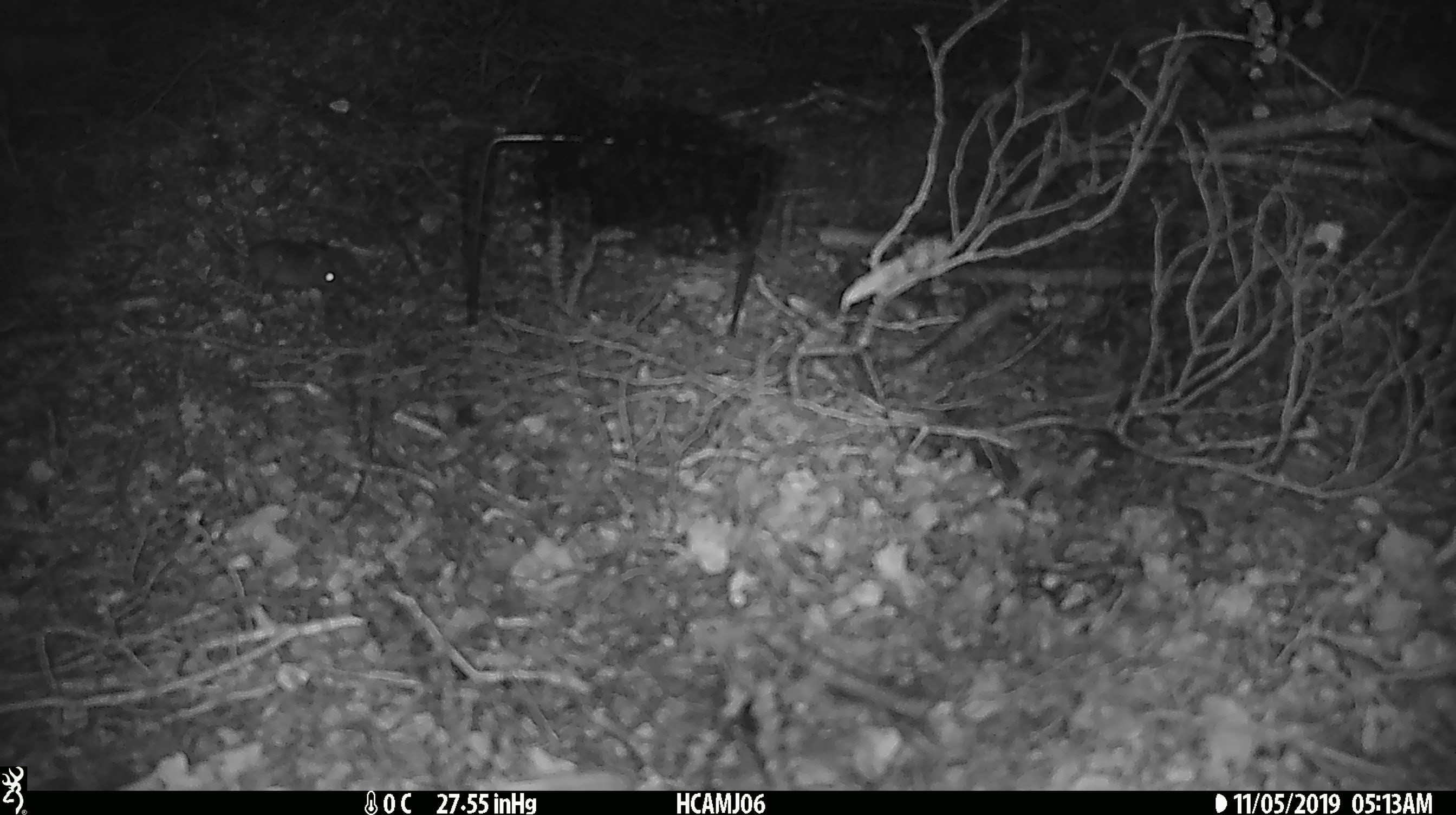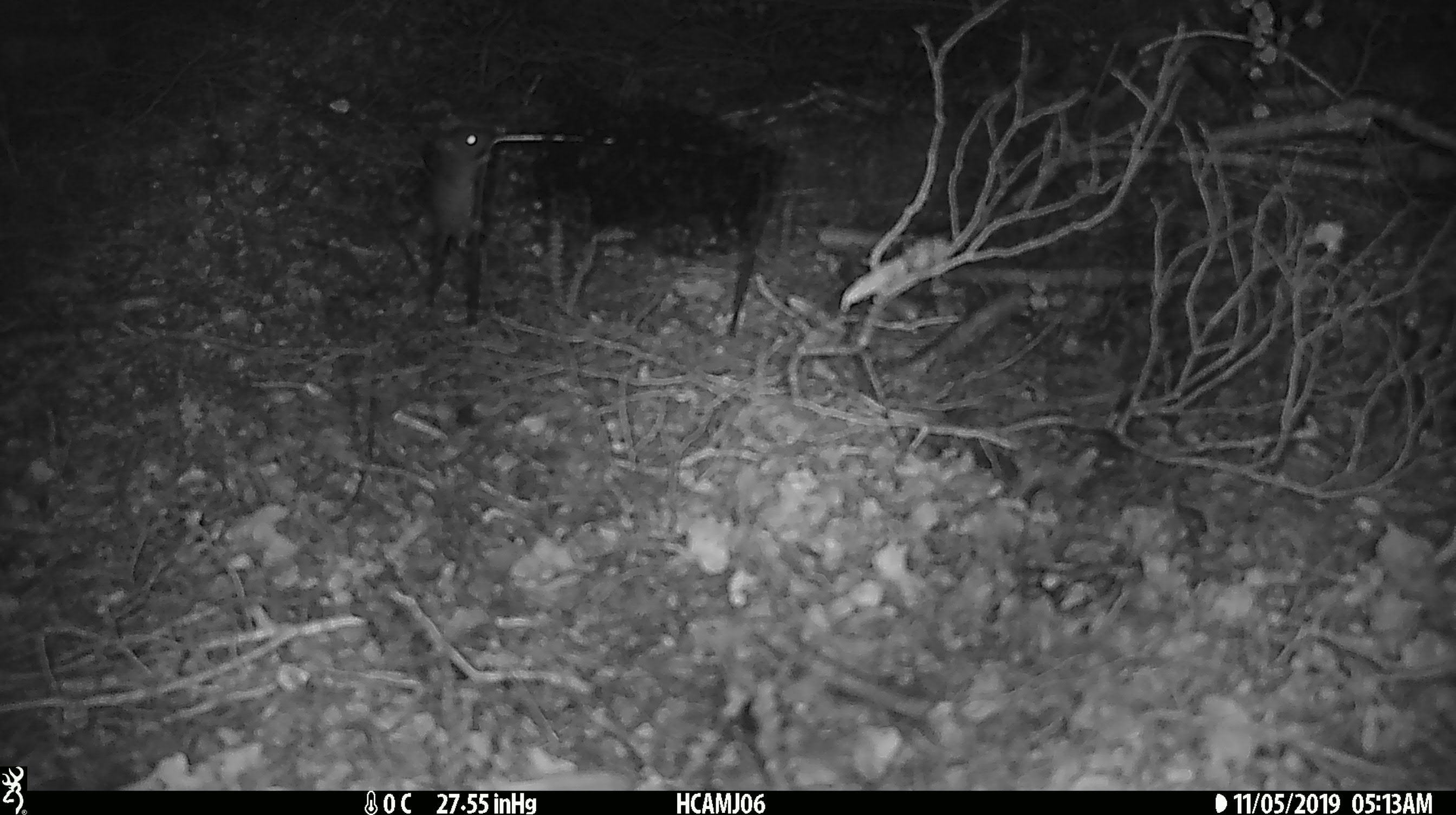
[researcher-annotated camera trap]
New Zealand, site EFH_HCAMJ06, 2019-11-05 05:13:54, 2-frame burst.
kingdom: Animalia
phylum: Chordata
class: Mammalia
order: Rodentia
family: Muridae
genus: Mus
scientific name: Mus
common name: mouse